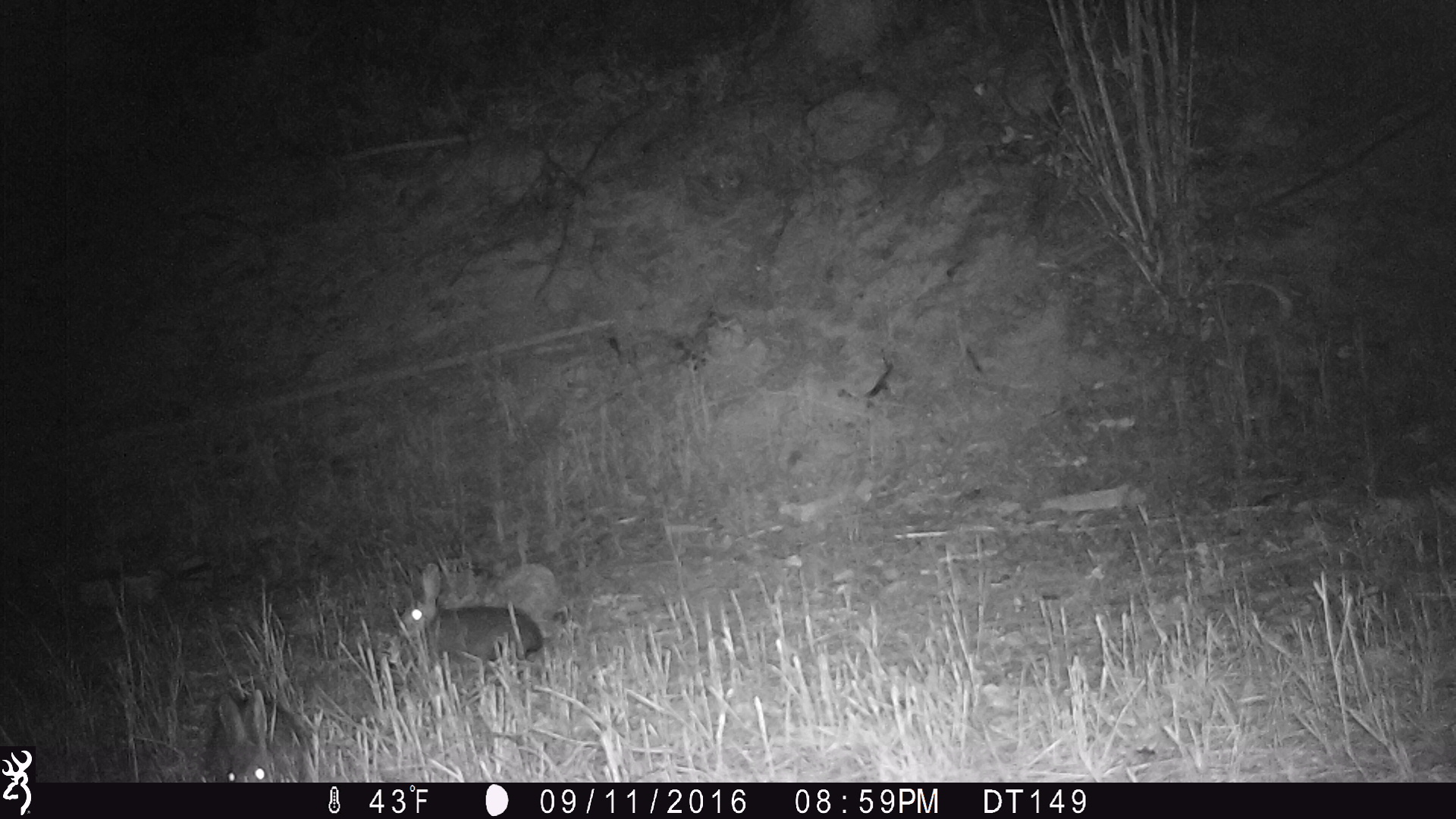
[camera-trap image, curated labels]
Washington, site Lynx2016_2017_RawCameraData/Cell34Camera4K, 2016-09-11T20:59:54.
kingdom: Animalia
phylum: Chordata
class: Mammalia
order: Lagomorpha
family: Leporidae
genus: Lepus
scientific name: Lepus americanus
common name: snowshoe hare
Lepus americanus (snowshoe hare). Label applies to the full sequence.